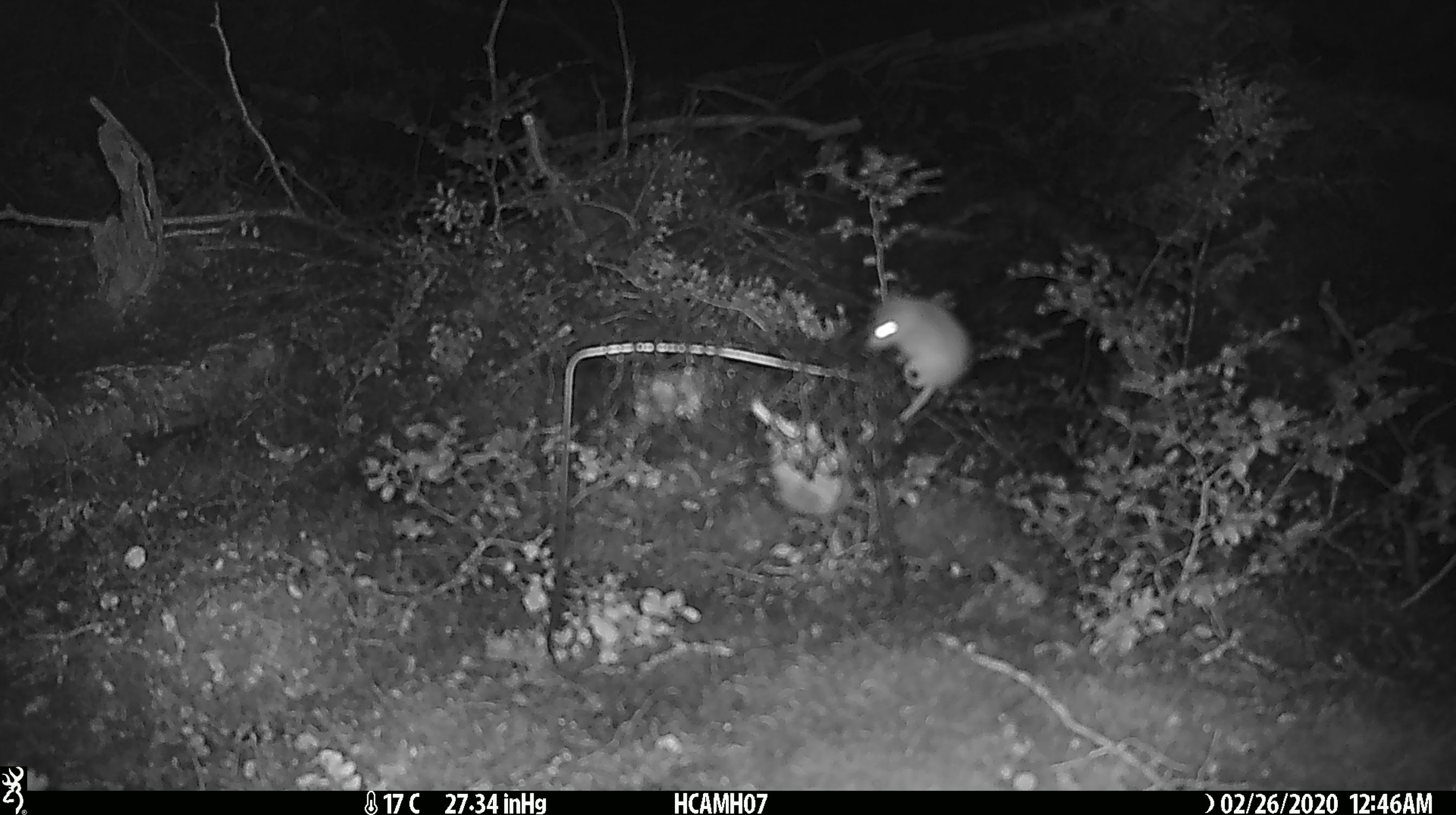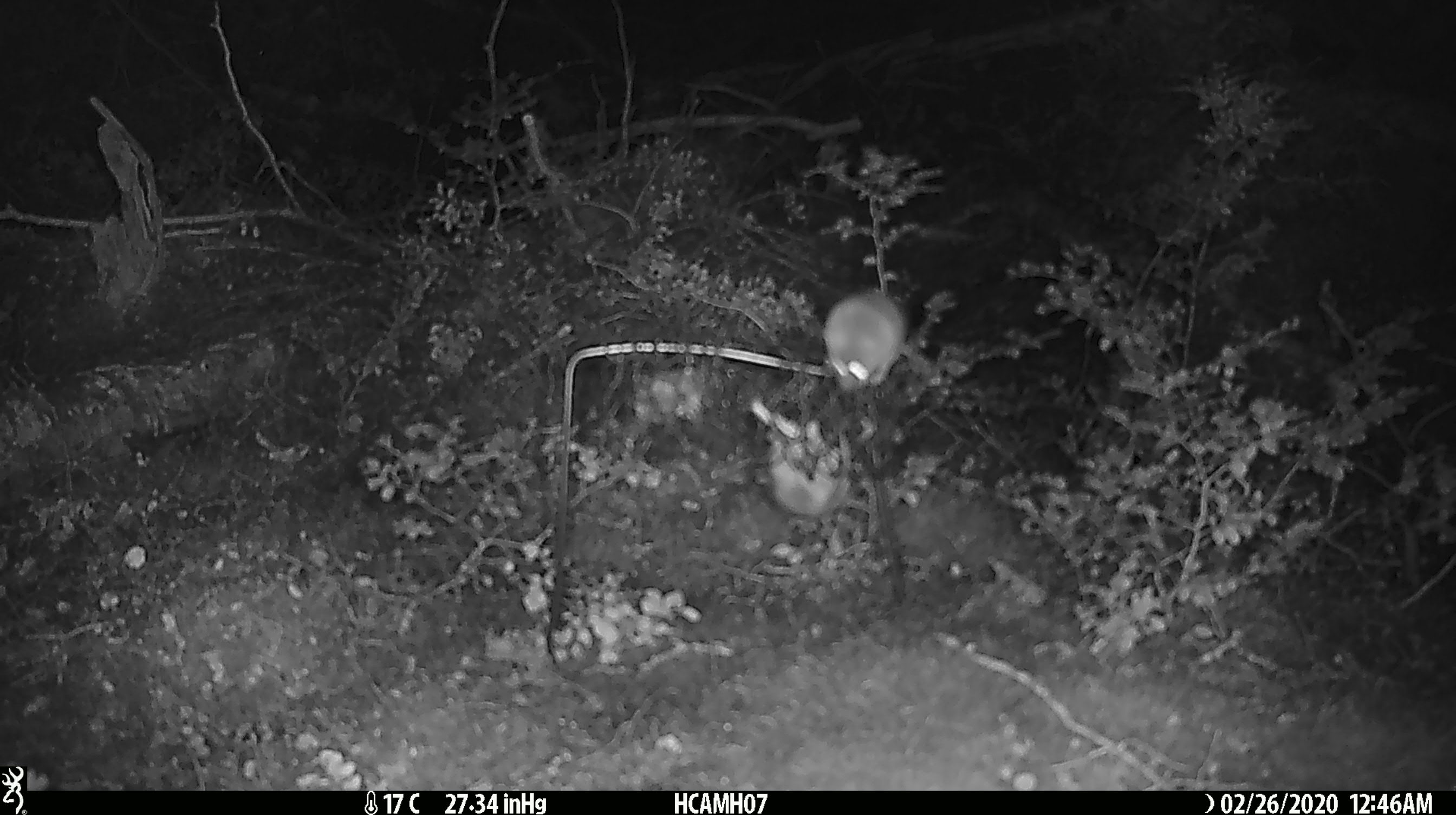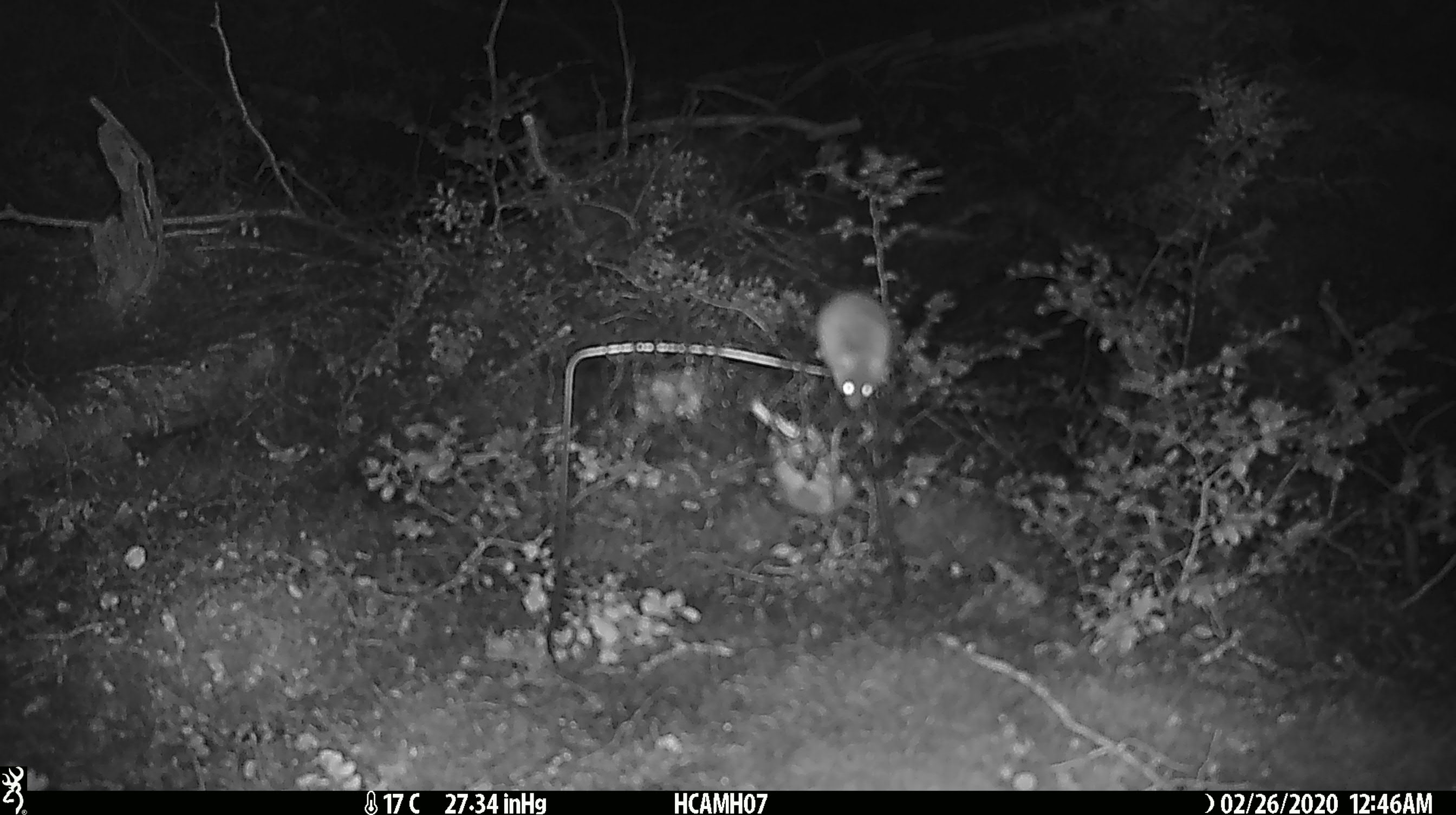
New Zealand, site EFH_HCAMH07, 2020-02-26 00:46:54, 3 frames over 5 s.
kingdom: Animalia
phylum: Chordata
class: Mammalia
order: Rodentia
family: Muridae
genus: Mus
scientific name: Mus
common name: mouse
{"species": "mouse (Mus)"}